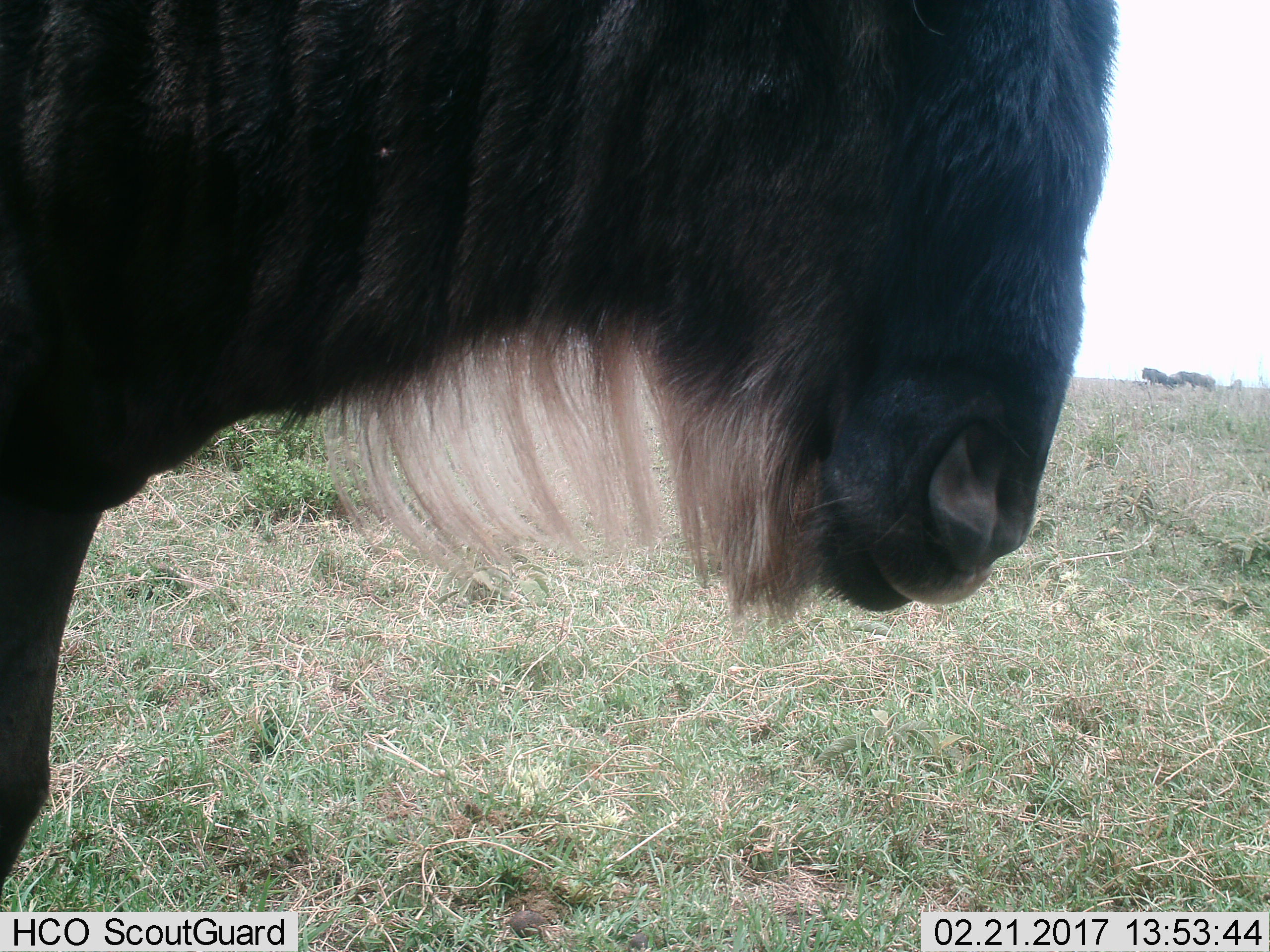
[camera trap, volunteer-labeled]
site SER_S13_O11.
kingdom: Animalia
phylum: Chordata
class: Mammalia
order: Artiodactyla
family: Bovidae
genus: Connochaetes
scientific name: Connochaetes taurinus taurinus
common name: blue wildebeest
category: wildebeestblue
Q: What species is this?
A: Wildebeestblue (blue wildebeest) (Connochaetes taurinus taurinus).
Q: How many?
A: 1.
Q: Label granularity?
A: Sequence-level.